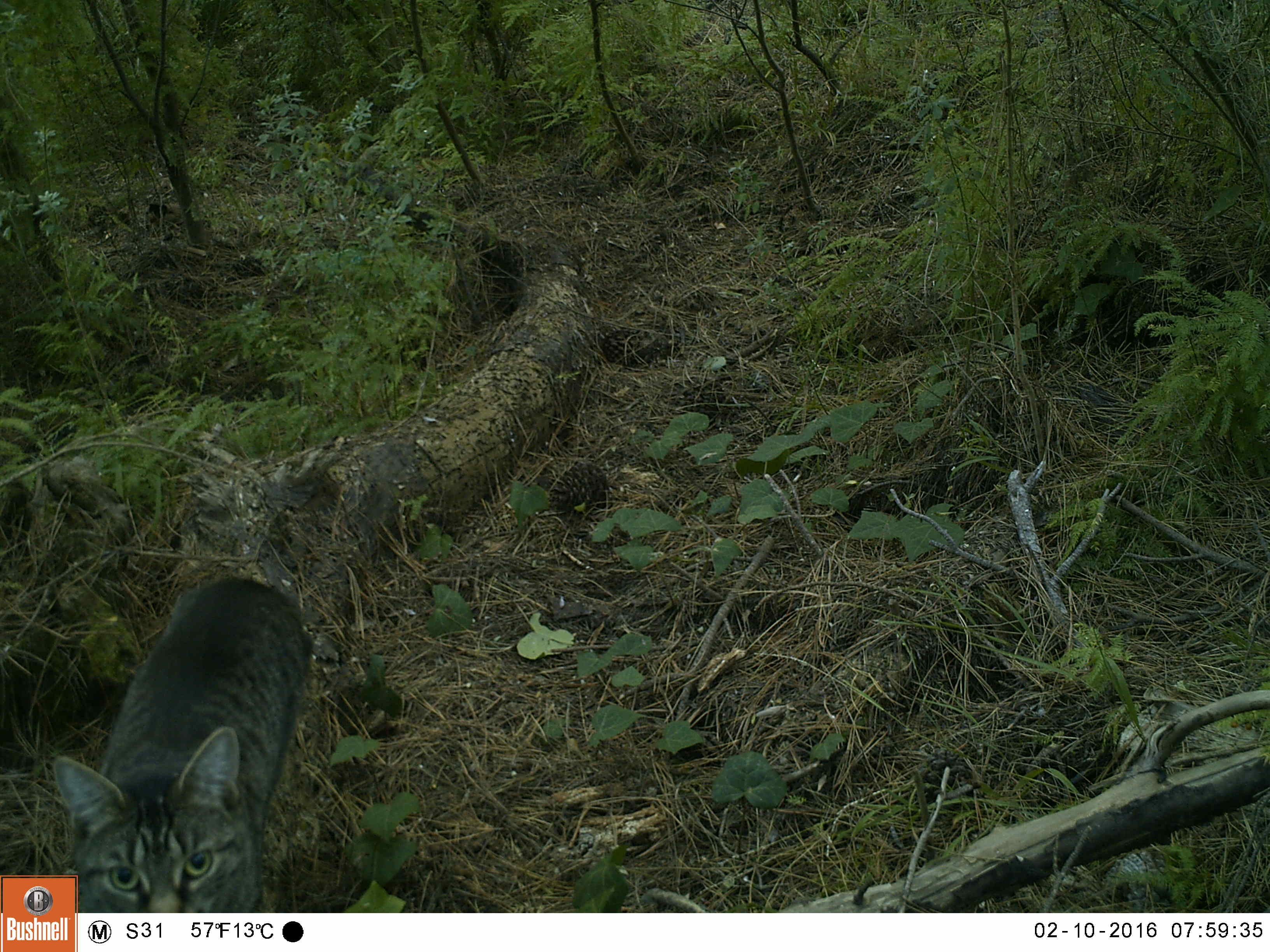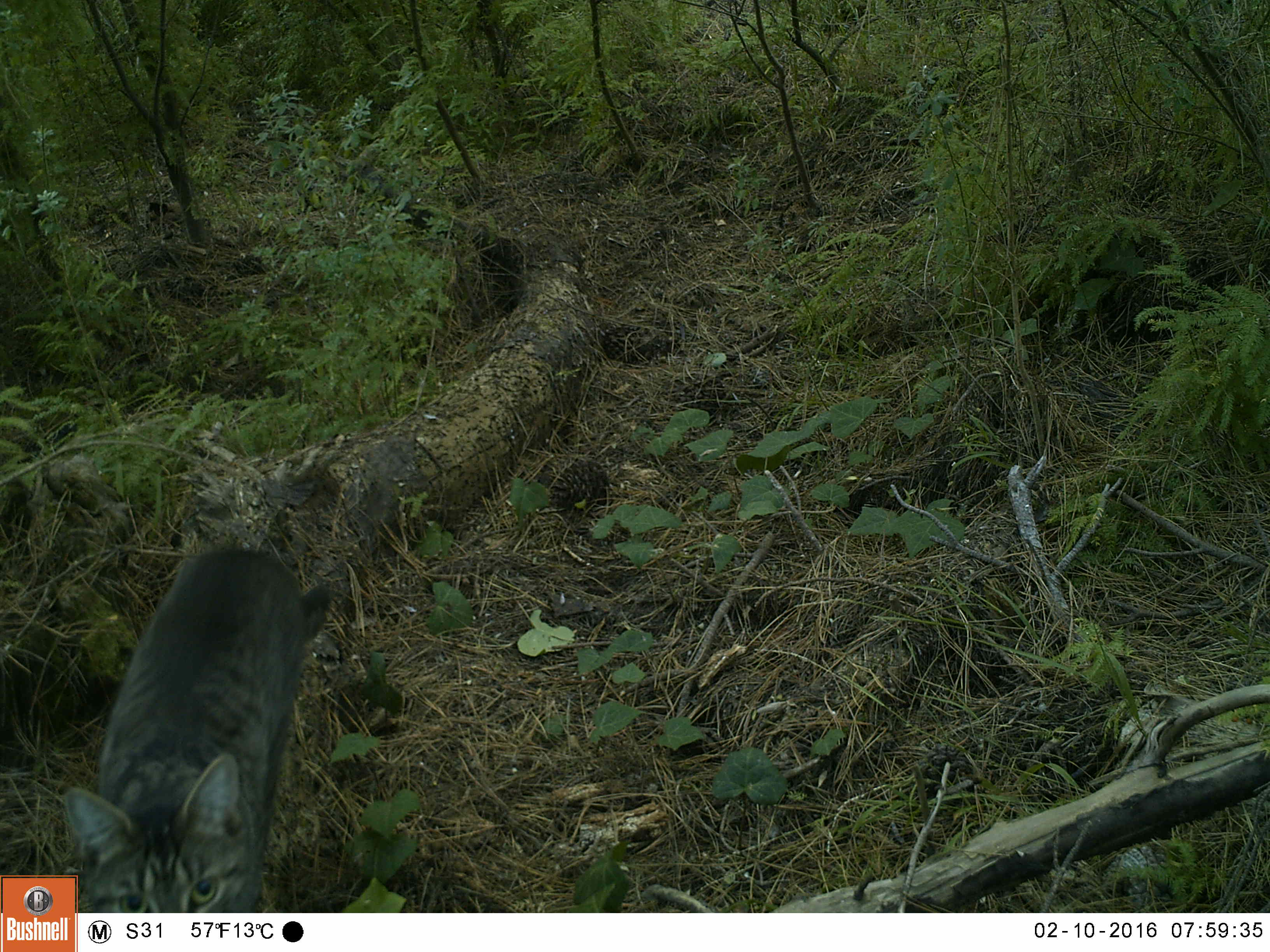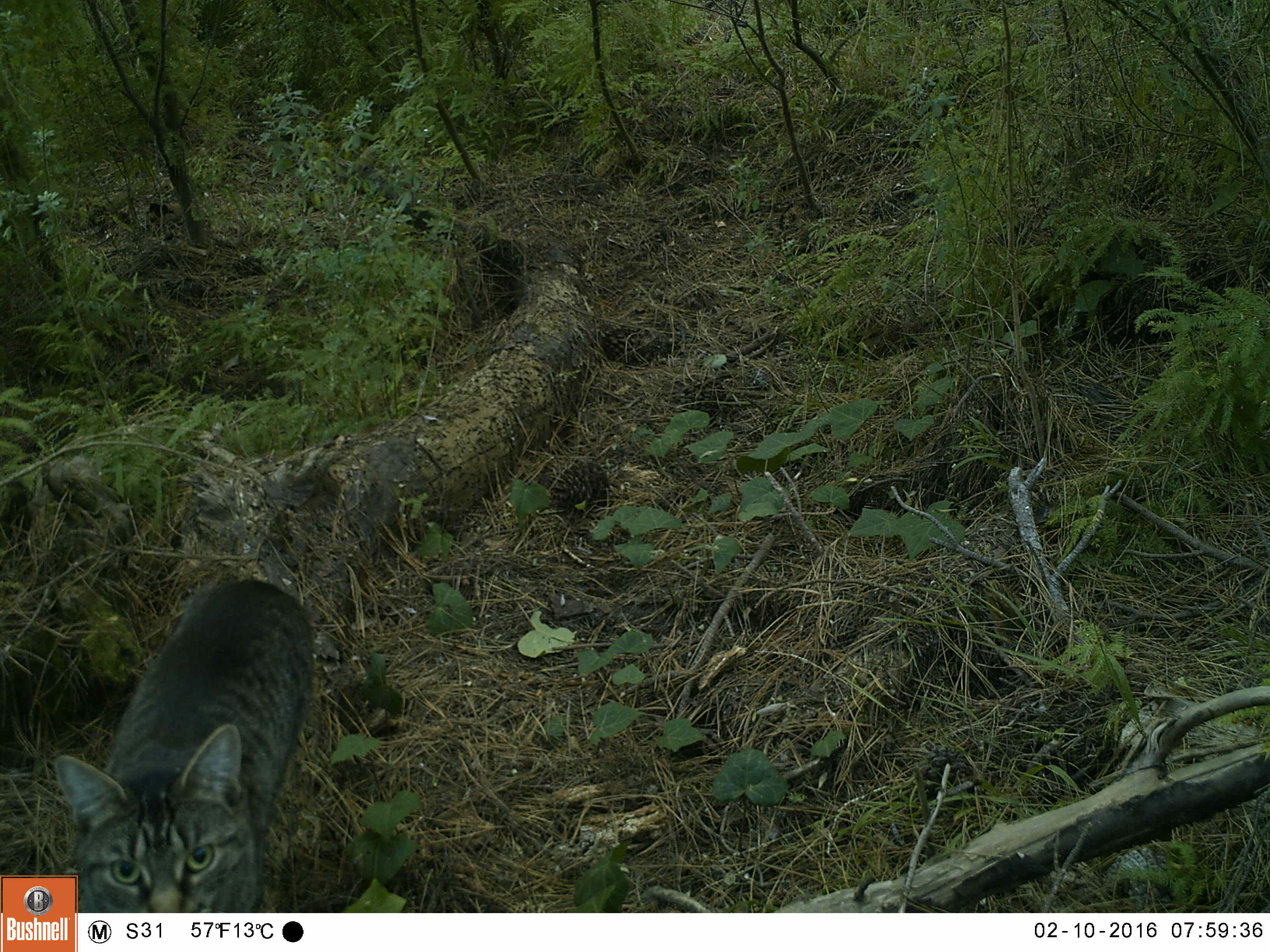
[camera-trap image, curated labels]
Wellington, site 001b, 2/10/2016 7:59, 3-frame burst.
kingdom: Animalia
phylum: Chordata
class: Mammalia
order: Carnivora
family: Felidae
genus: Felis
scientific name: Felis catus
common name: cat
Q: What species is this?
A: Cat (Felis catus).